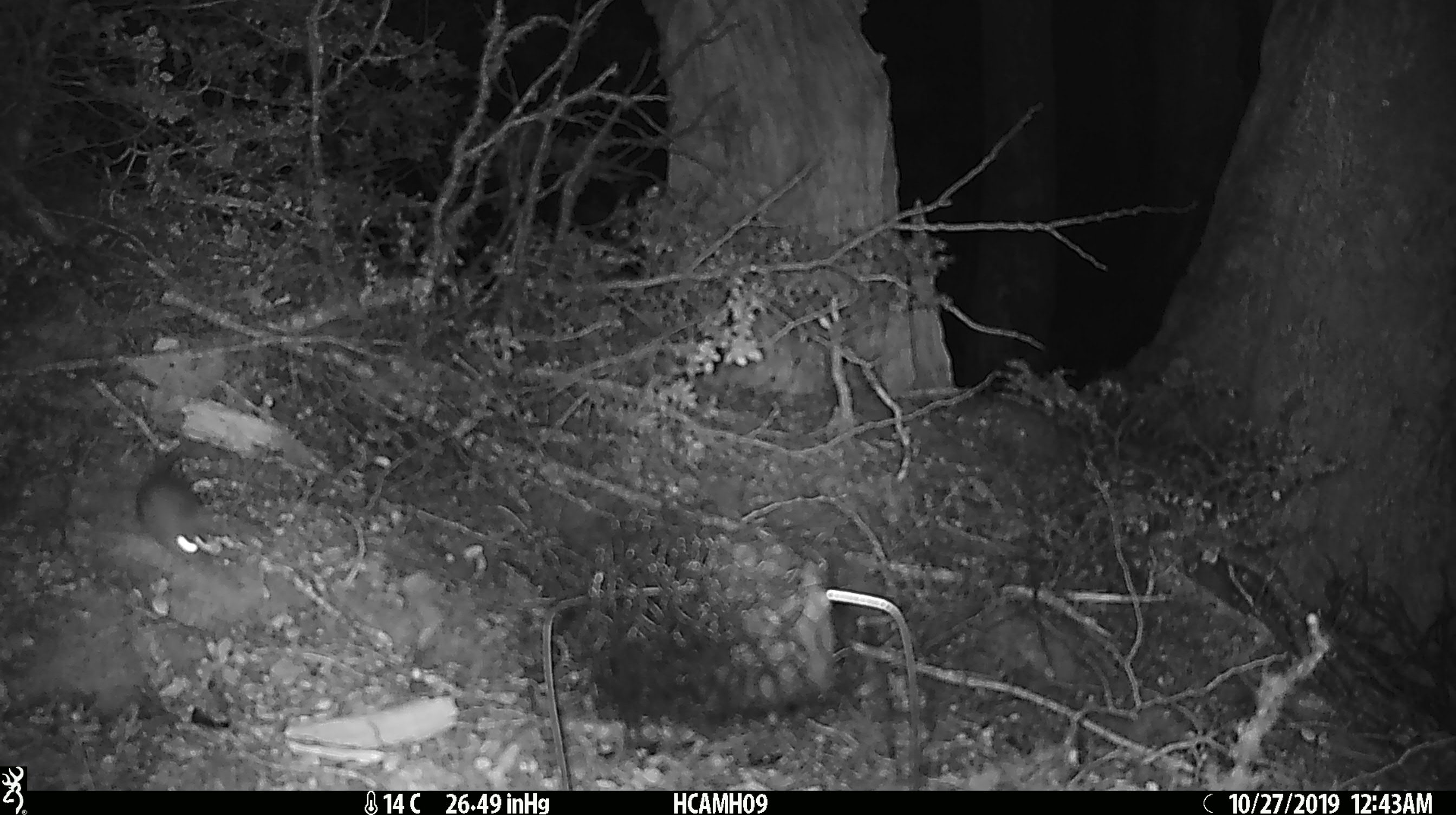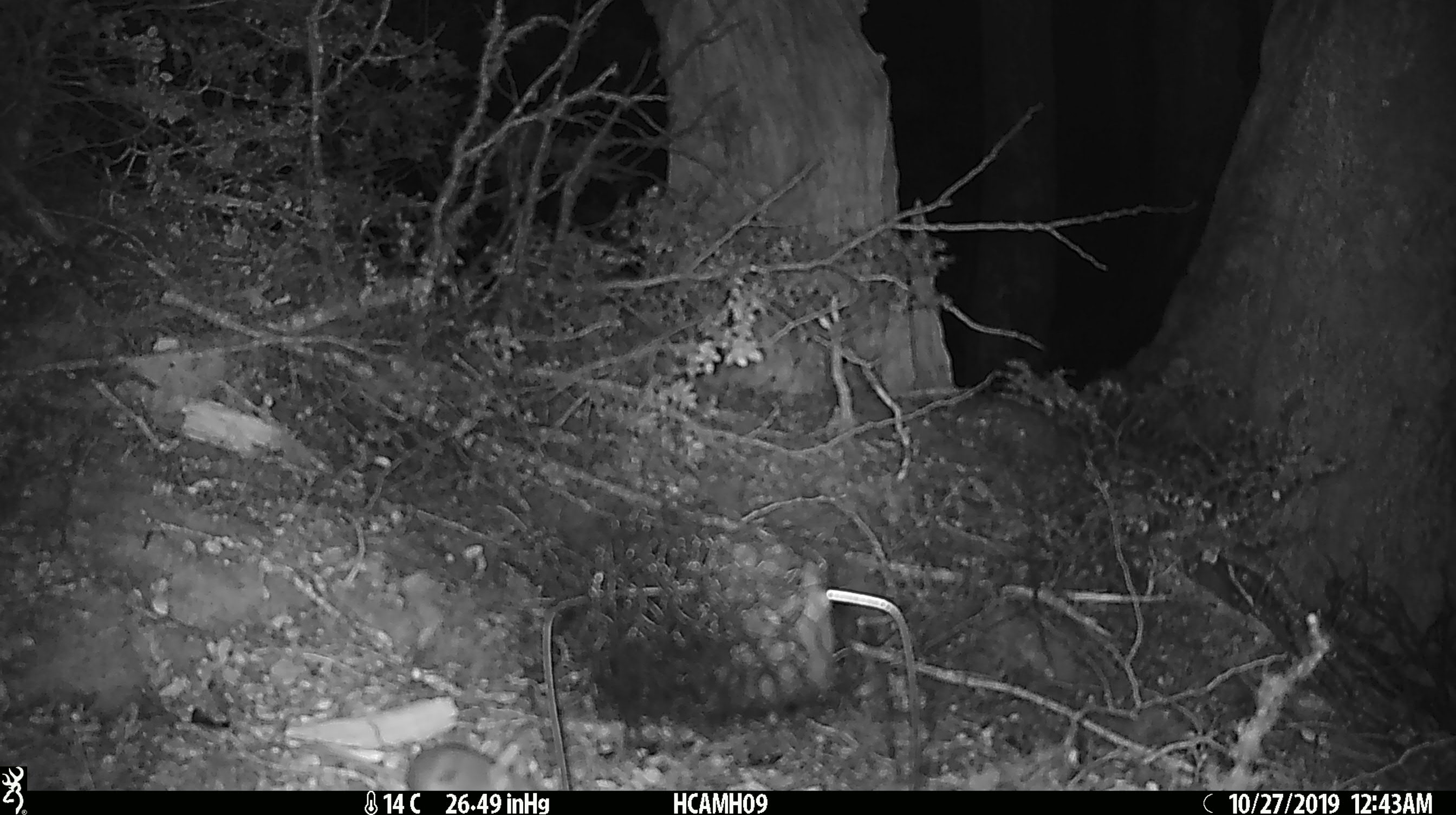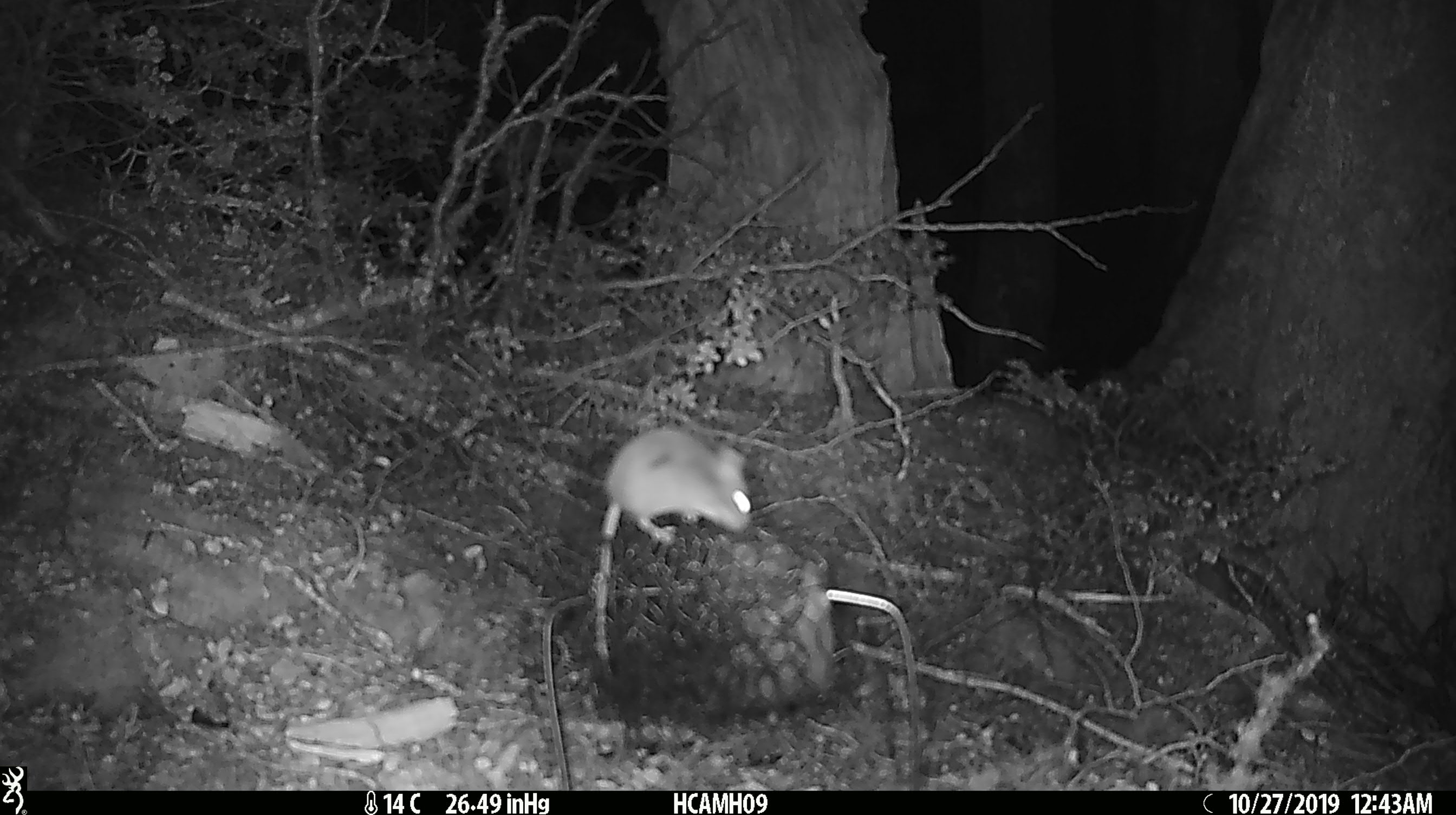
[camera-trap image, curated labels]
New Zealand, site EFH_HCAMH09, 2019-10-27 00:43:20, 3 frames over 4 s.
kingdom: Animalia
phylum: Chordata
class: Mammalia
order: Rodentia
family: Muridae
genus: Mus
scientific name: Mus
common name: mouse